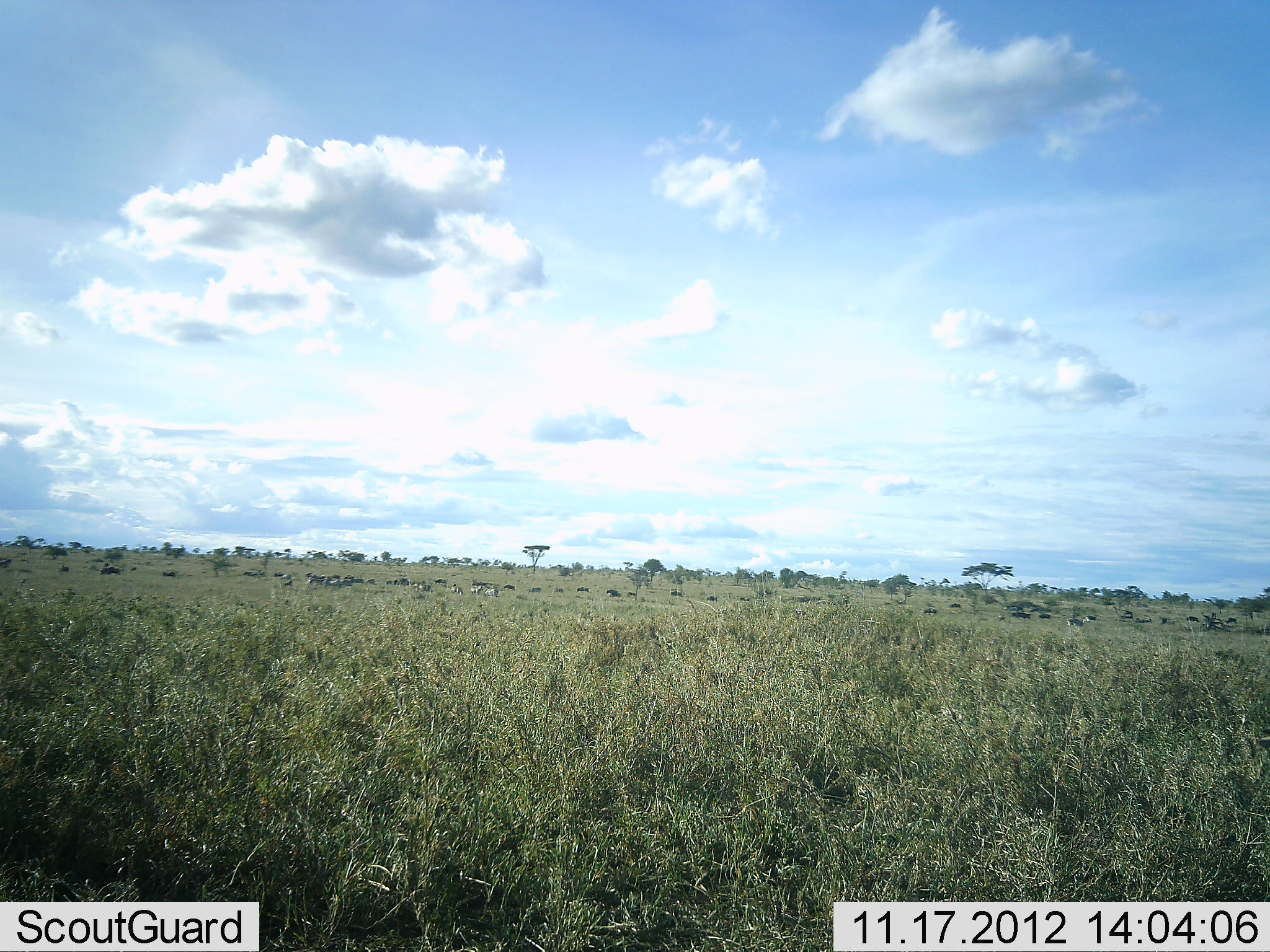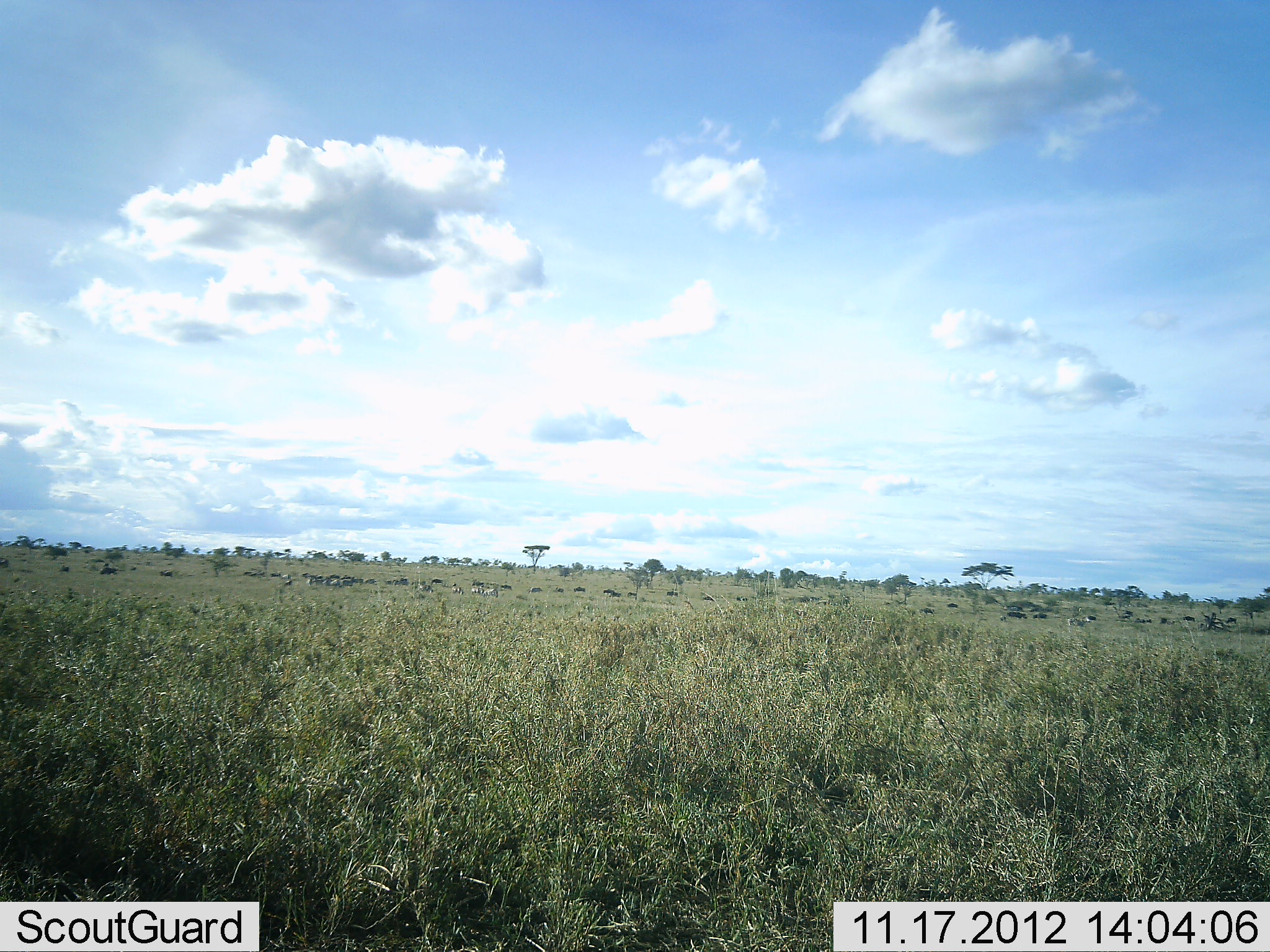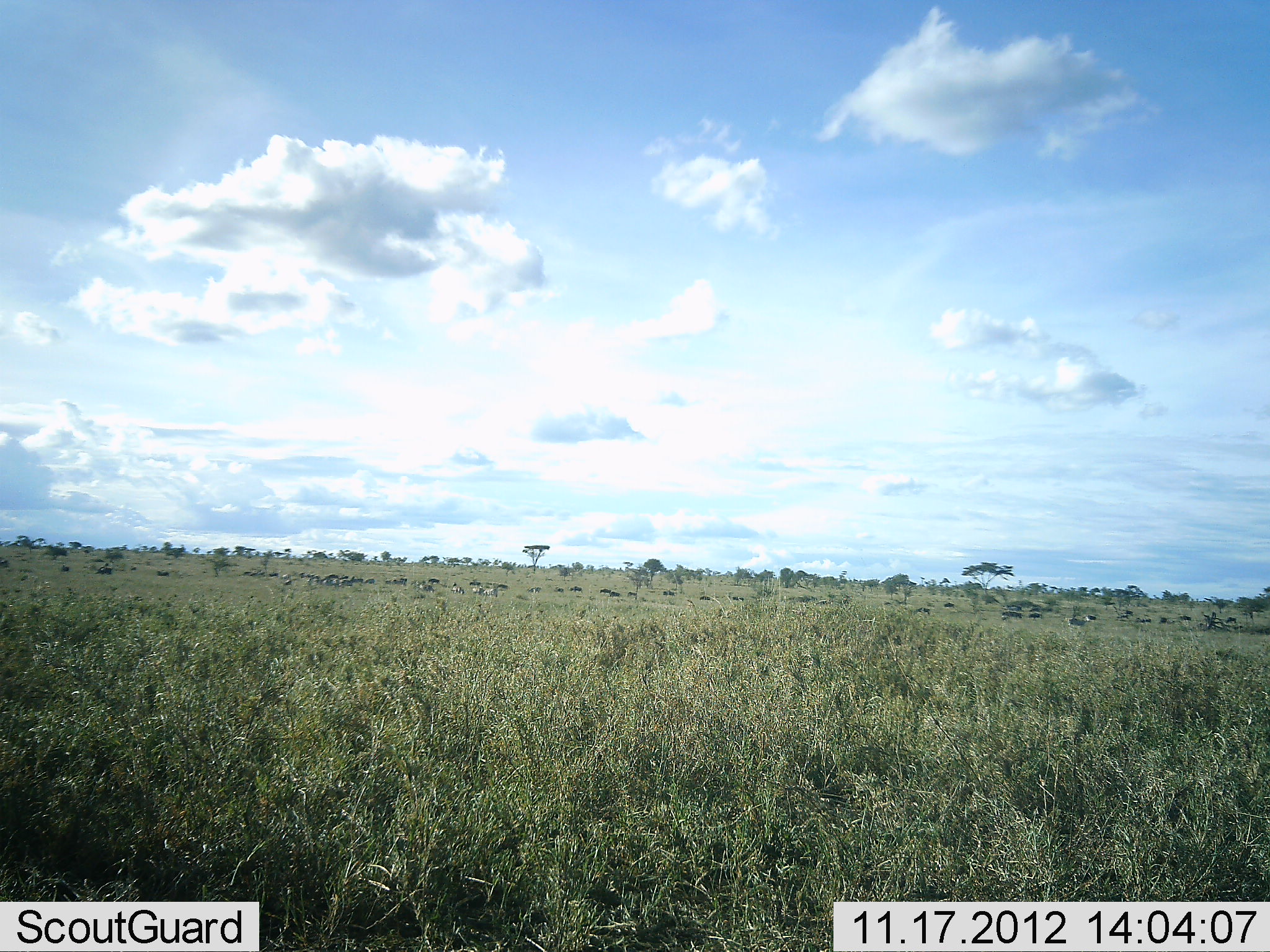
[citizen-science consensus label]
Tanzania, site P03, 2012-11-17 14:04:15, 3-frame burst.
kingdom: Animalia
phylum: Chordata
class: Mammalia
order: Artiodactyla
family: Bovidae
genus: Connochaetes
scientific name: Connochaetes taurinus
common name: blue wildebeest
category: wildebeest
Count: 11-50.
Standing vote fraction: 10%.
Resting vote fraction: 0%.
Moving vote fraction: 100%.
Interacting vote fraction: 0%.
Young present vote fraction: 0%.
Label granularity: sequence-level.